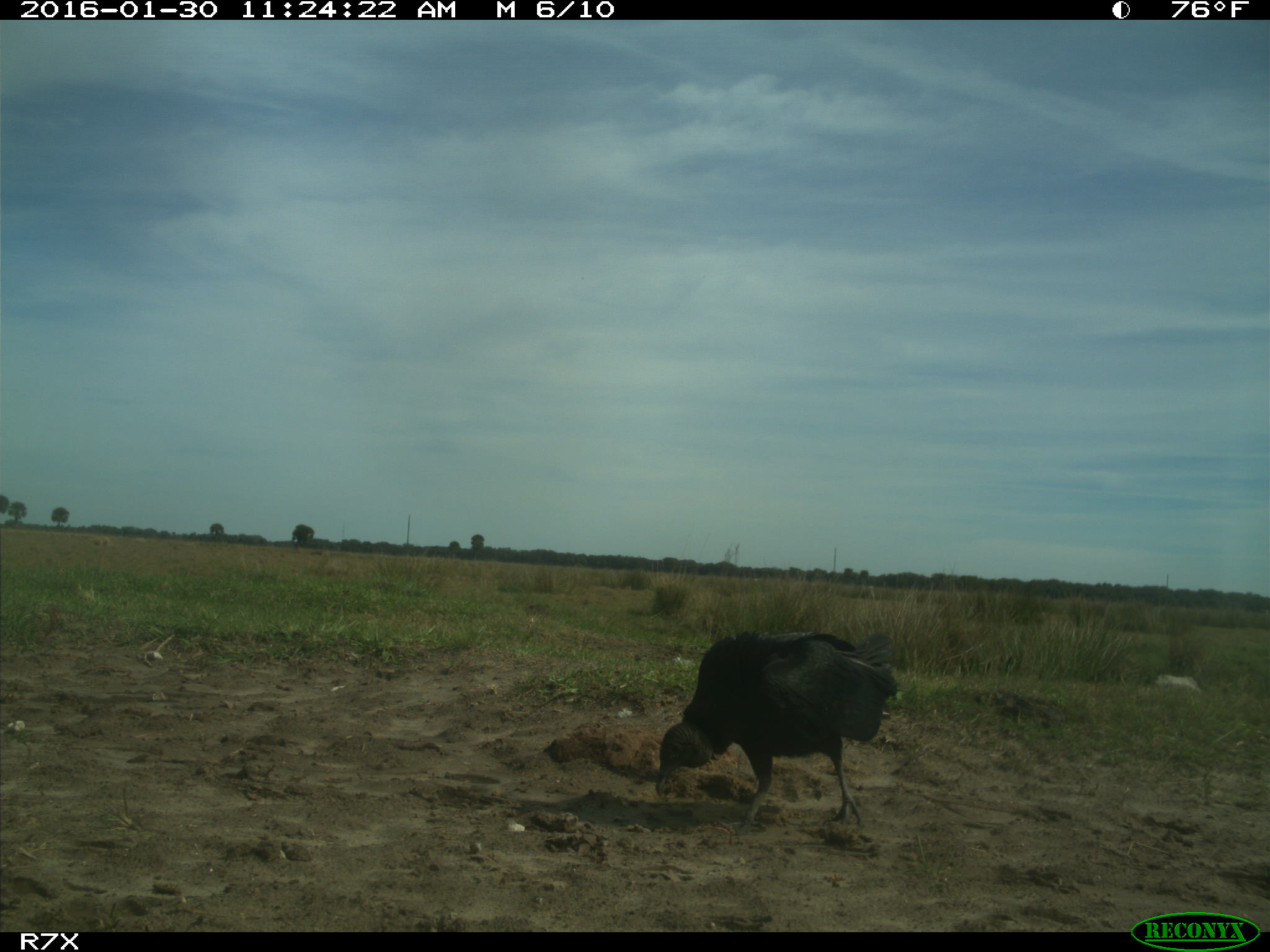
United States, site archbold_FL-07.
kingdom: Animalia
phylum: Chordata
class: Aves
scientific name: Aves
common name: birds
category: unidentified bird